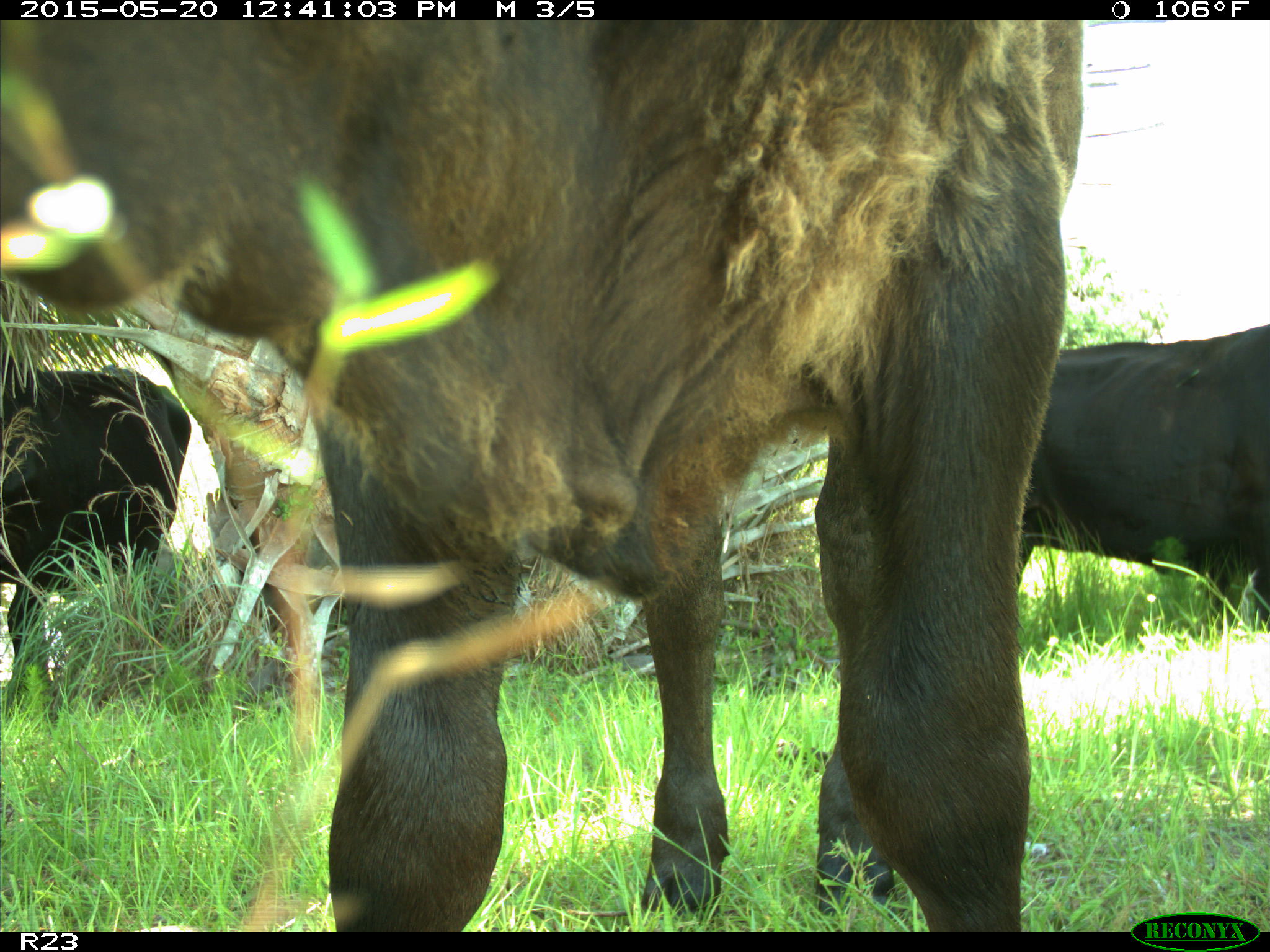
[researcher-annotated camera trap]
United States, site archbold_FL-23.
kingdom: Animalia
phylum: Chordata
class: Mammalia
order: Artiodactyla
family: Bovidae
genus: Bos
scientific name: Bos taurus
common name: domestic cow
Bos taurus (domestic cow).